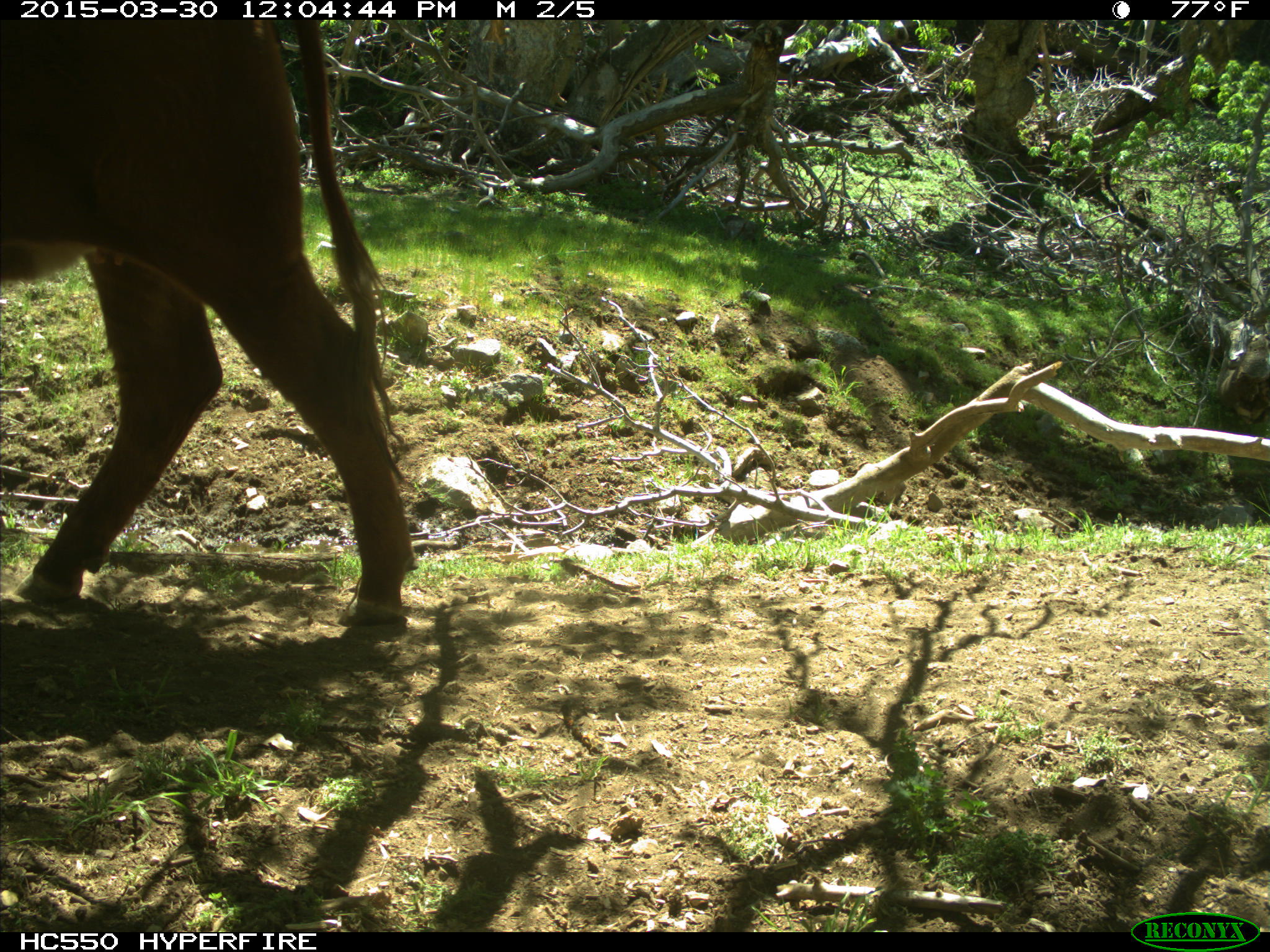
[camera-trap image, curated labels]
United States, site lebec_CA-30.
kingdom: Animalia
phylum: Chordata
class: Mammalia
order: Artiodactyla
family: Bovidae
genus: Bos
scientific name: Bos taurus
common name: domestic cow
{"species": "Bos taurus (domestic cow)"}